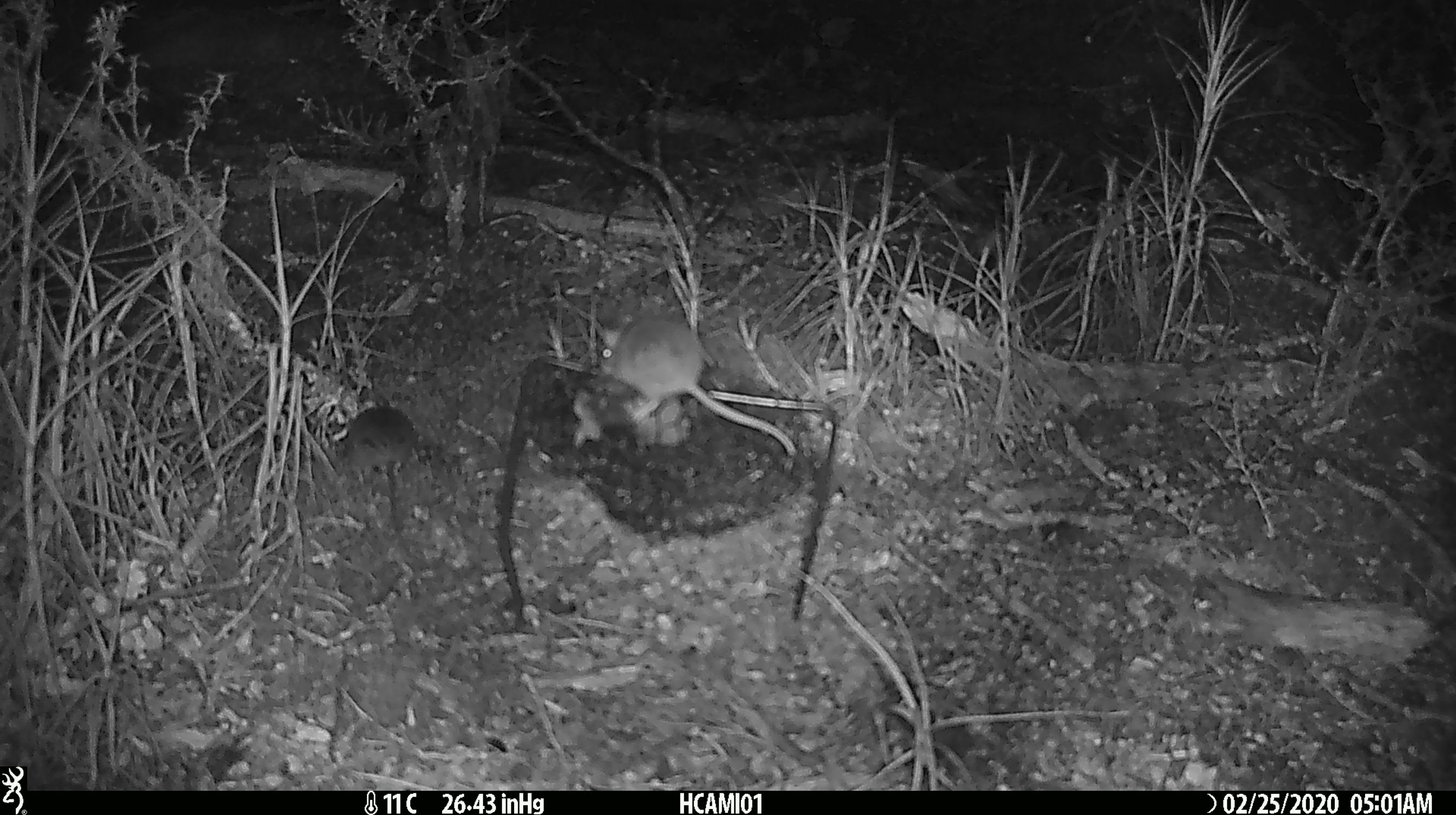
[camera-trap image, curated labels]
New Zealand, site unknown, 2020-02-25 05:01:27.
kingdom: Animalia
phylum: Chordata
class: Mammalia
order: Rodentia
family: Muridae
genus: Mus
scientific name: Mus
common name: mouse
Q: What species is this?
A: Mouse (Mus).